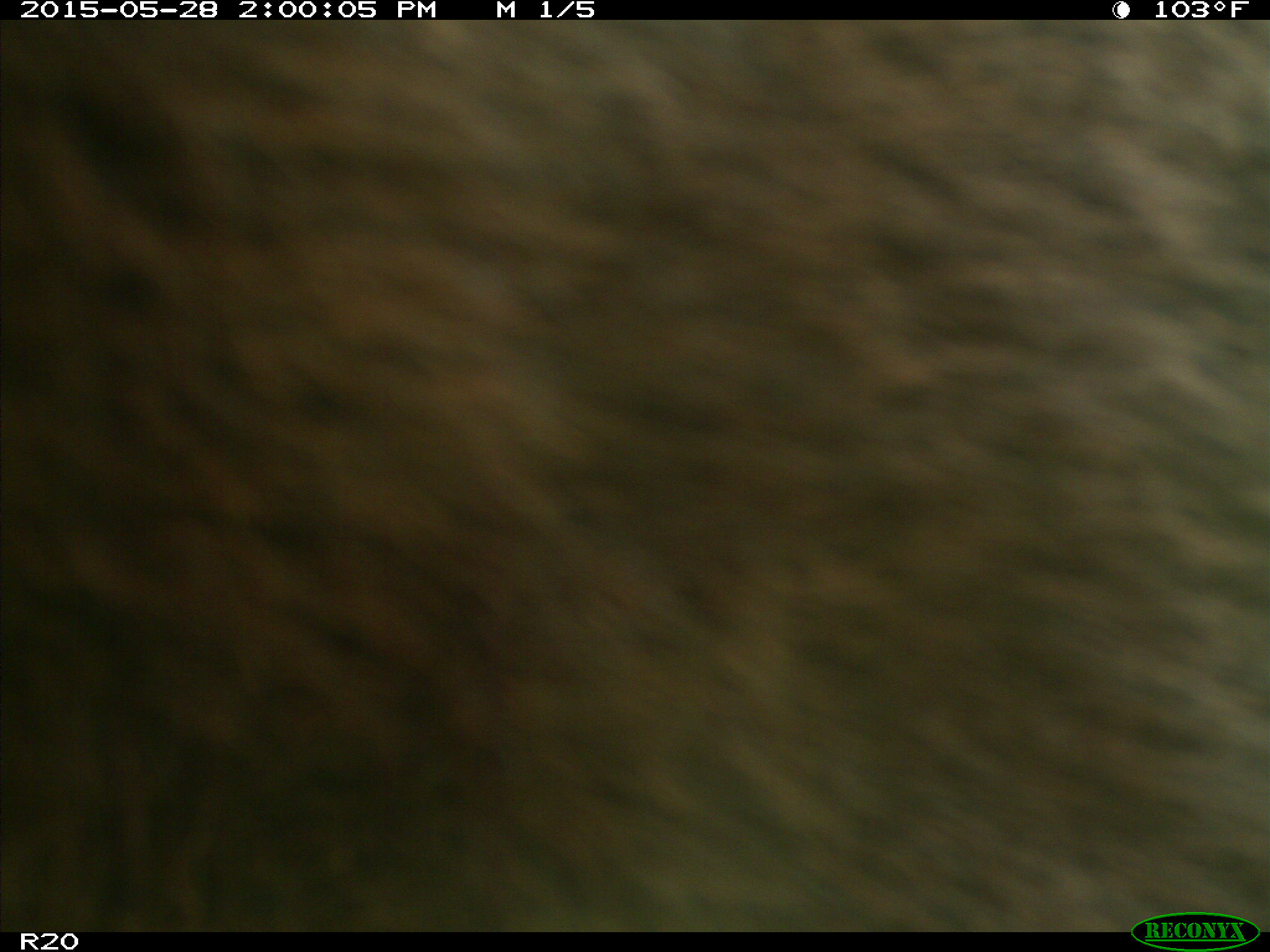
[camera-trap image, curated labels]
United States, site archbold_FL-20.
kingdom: Animalia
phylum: Chordata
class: Mammalia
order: Artiodactyla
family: Bovidae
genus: Bos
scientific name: Bos taurus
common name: domestic cow